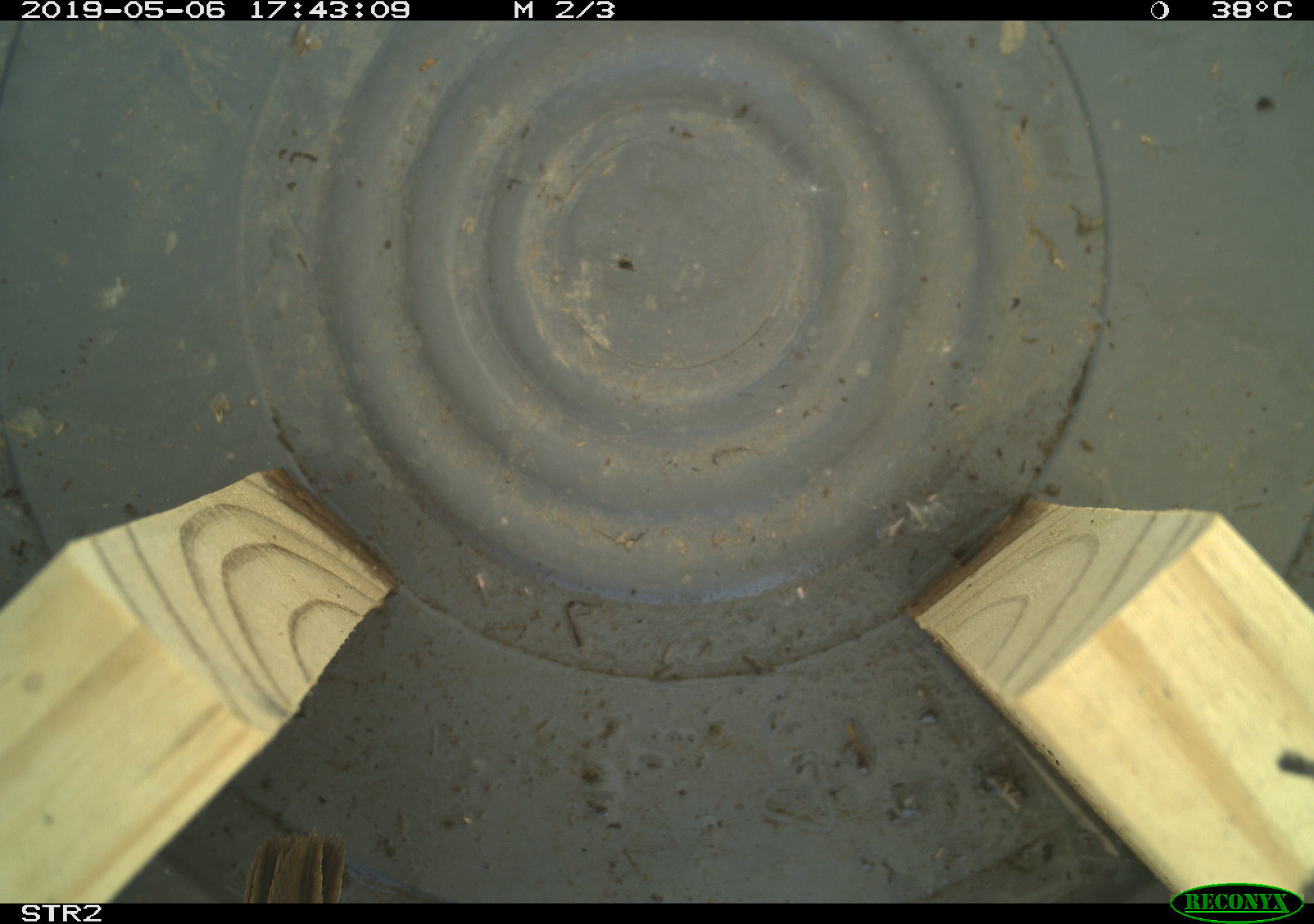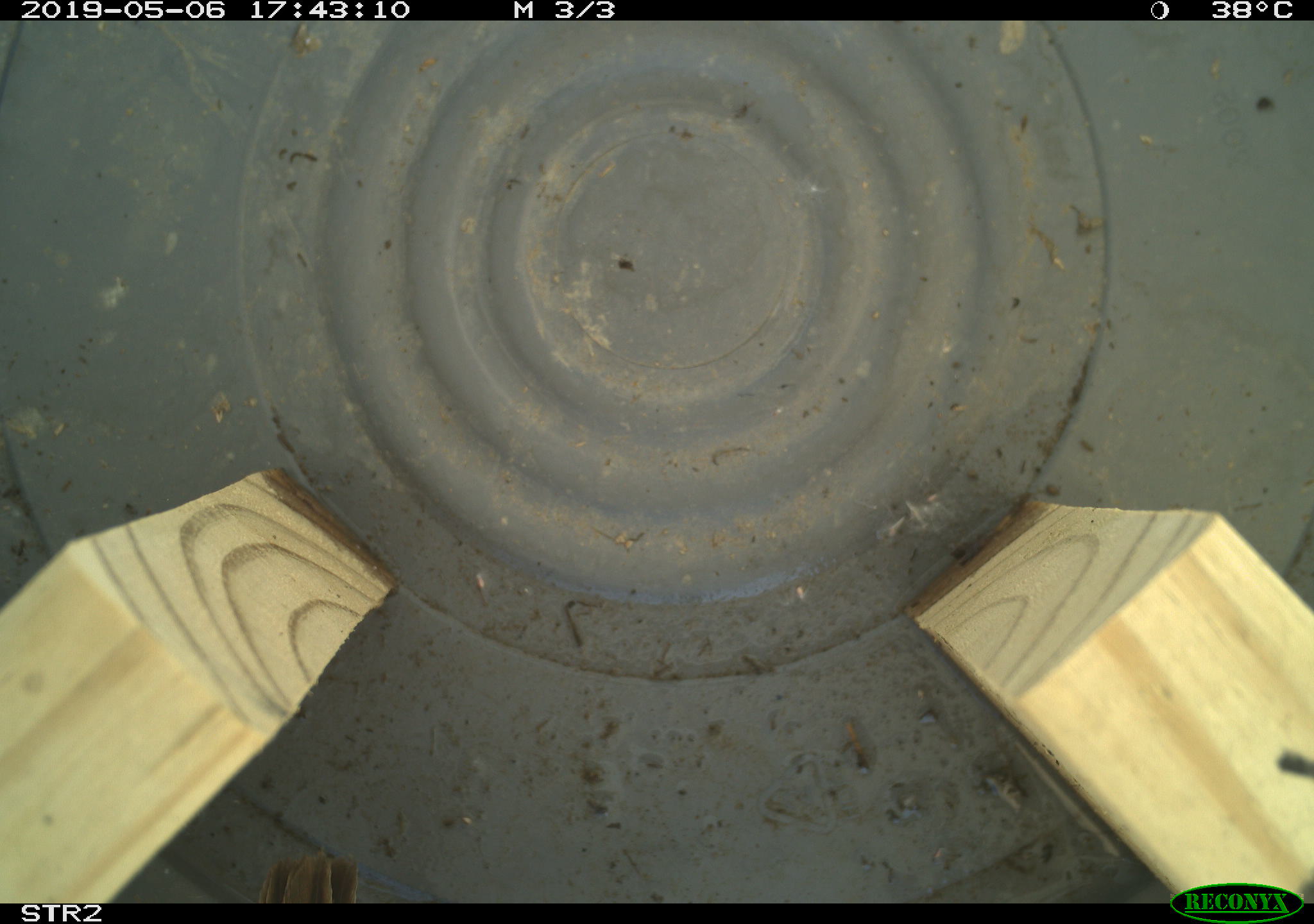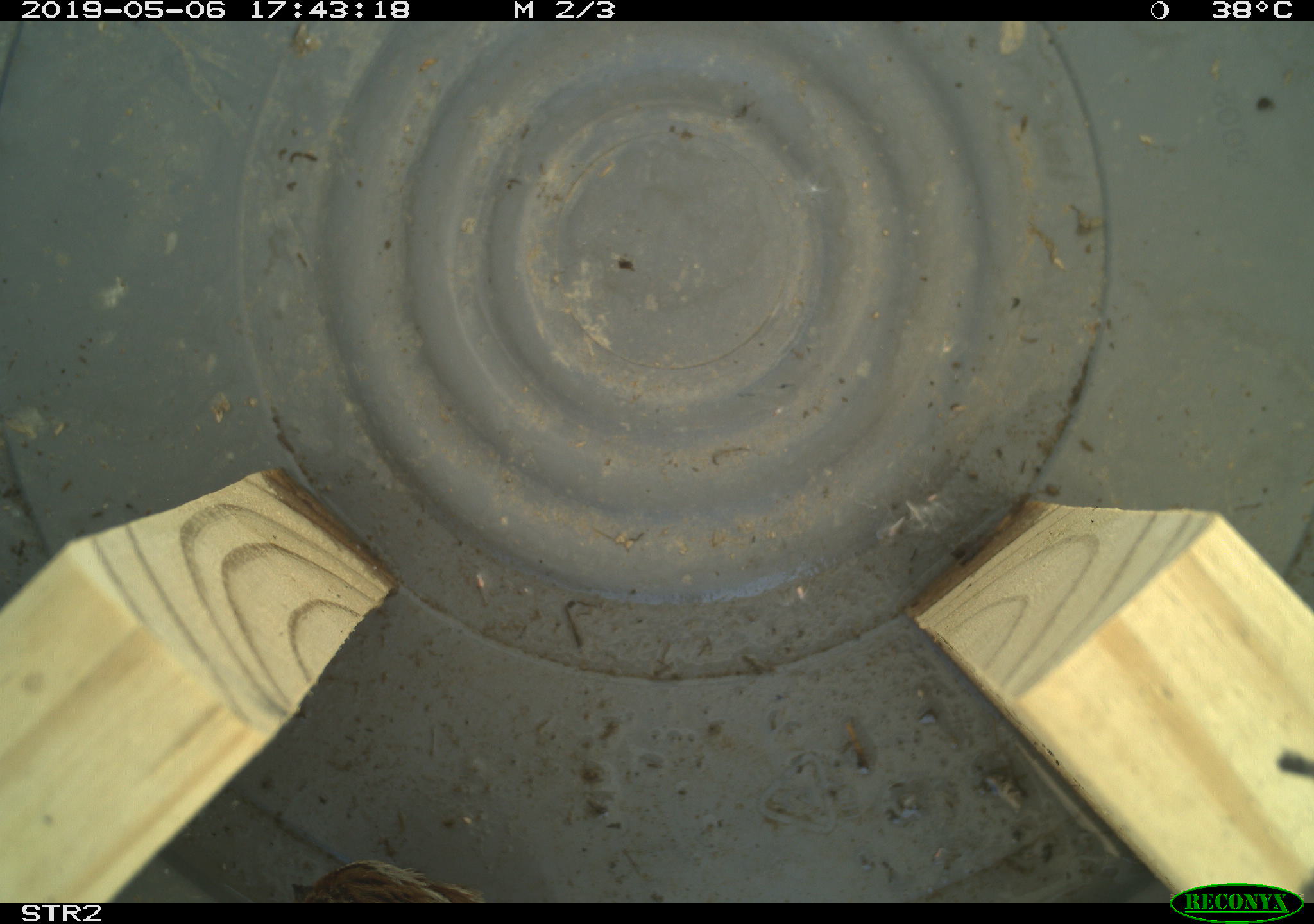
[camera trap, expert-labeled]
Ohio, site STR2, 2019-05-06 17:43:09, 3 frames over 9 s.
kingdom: Animalia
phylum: Chordata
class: Aves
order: Passeriformes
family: Passerellidae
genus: Melospiza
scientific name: Melospiza melodia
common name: song sparrow